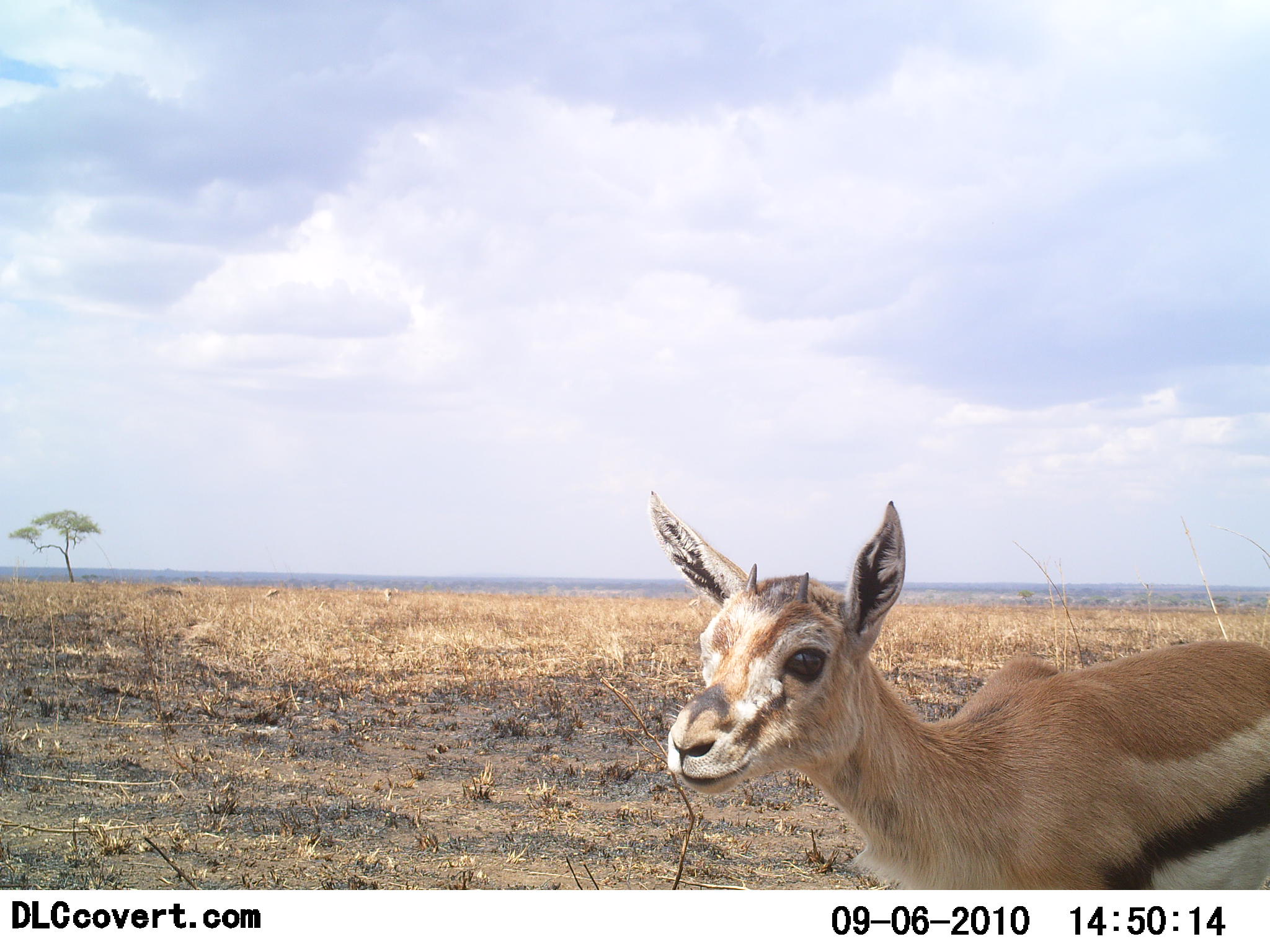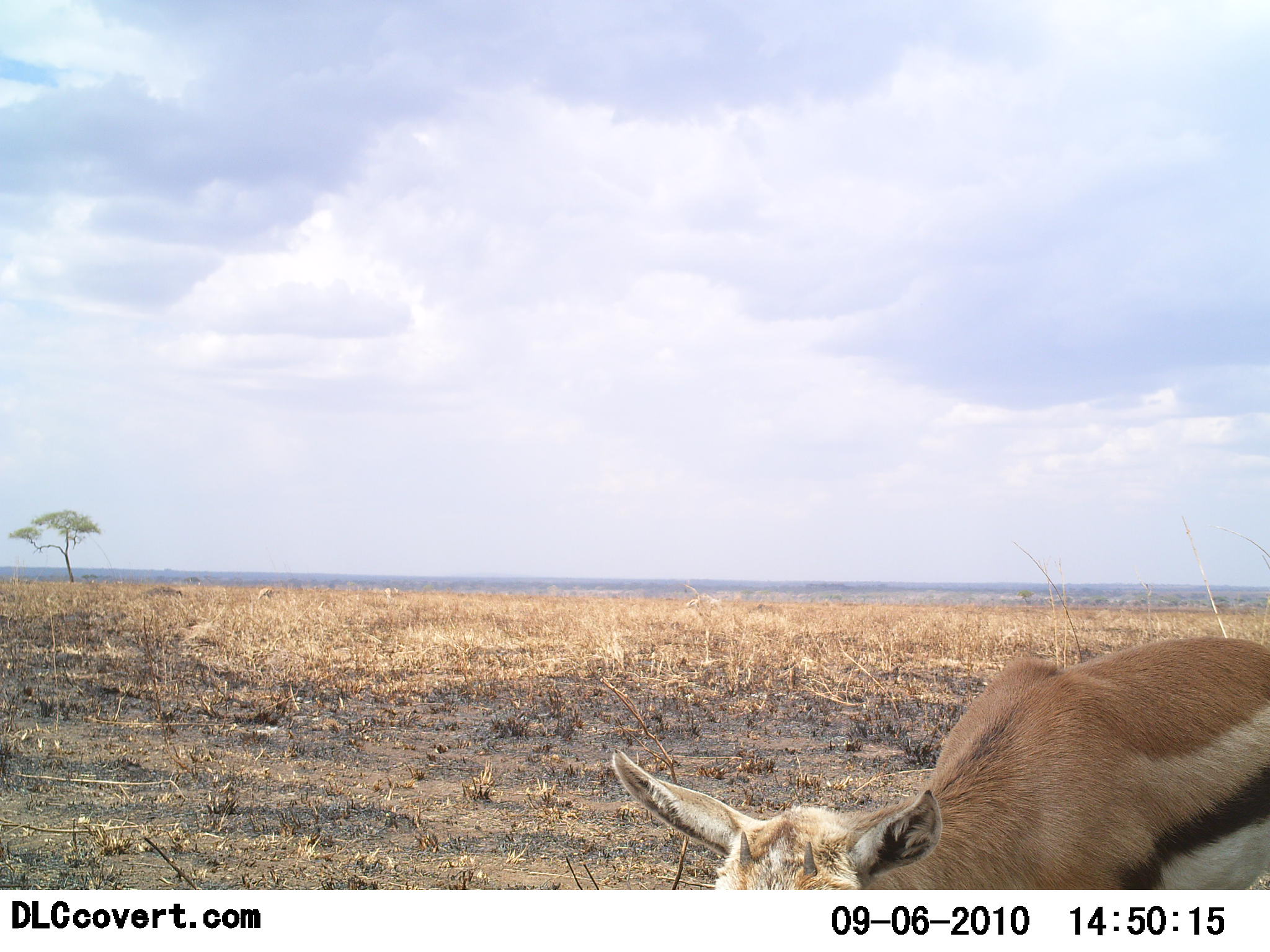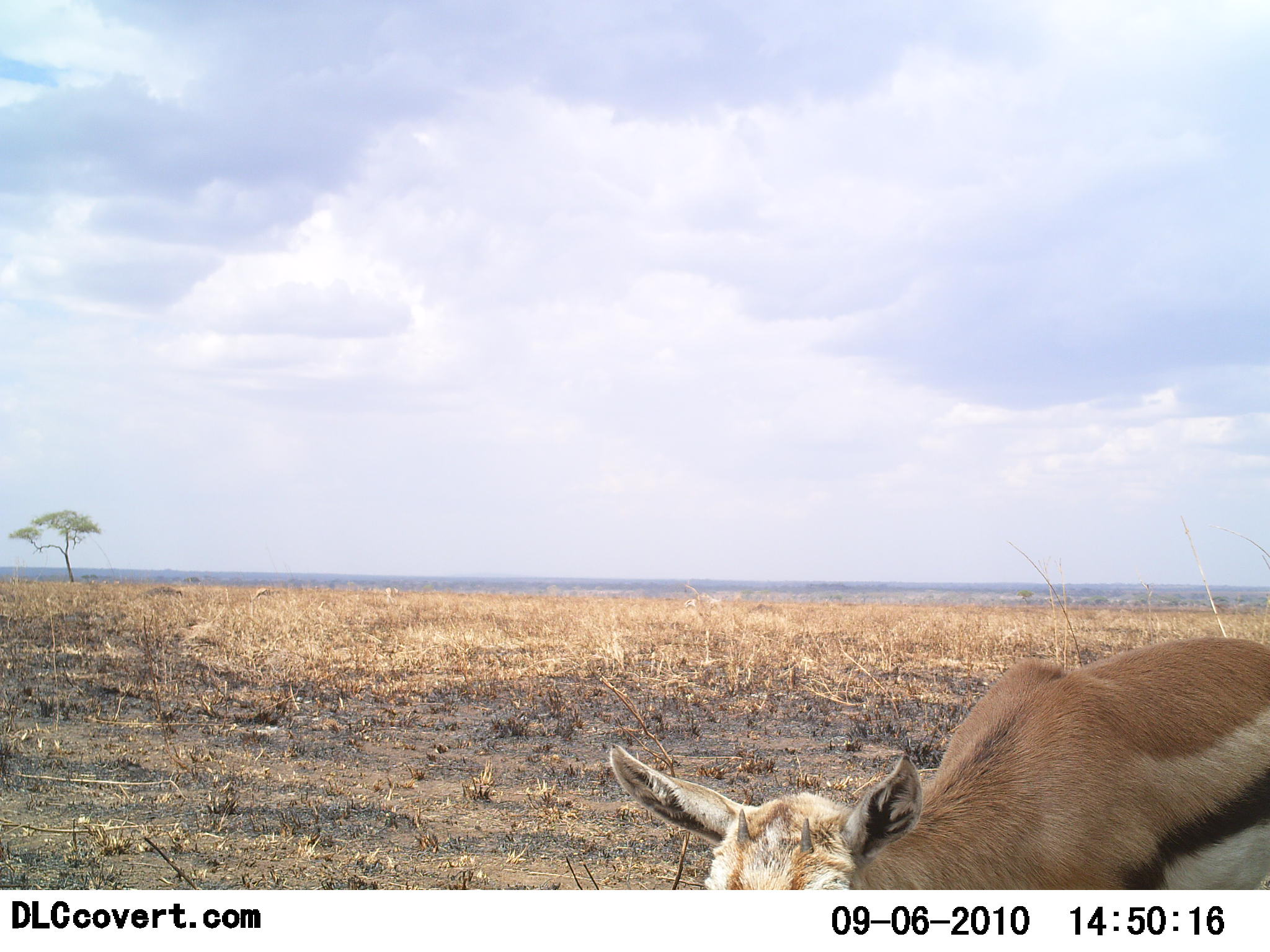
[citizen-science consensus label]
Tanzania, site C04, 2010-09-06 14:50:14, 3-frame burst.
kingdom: Animalia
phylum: Chordata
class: Mammalia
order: Artiodactyla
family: Bovidae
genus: Eudorcas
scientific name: Eudorcas thomsonii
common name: thomson's gazelle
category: gazellethomsons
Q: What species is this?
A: Gazellethomsons (thomson's gazelle) (Eudorcas thomsonii).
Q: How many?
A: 1.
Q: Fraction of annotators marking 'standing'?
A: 67%.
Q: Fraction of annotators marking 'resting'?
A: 0%.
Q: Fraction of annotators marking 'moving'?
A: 7%.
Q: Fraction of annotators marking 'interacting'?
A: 0%.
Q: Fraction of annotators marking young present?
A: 13%.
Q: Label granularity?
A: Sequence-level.